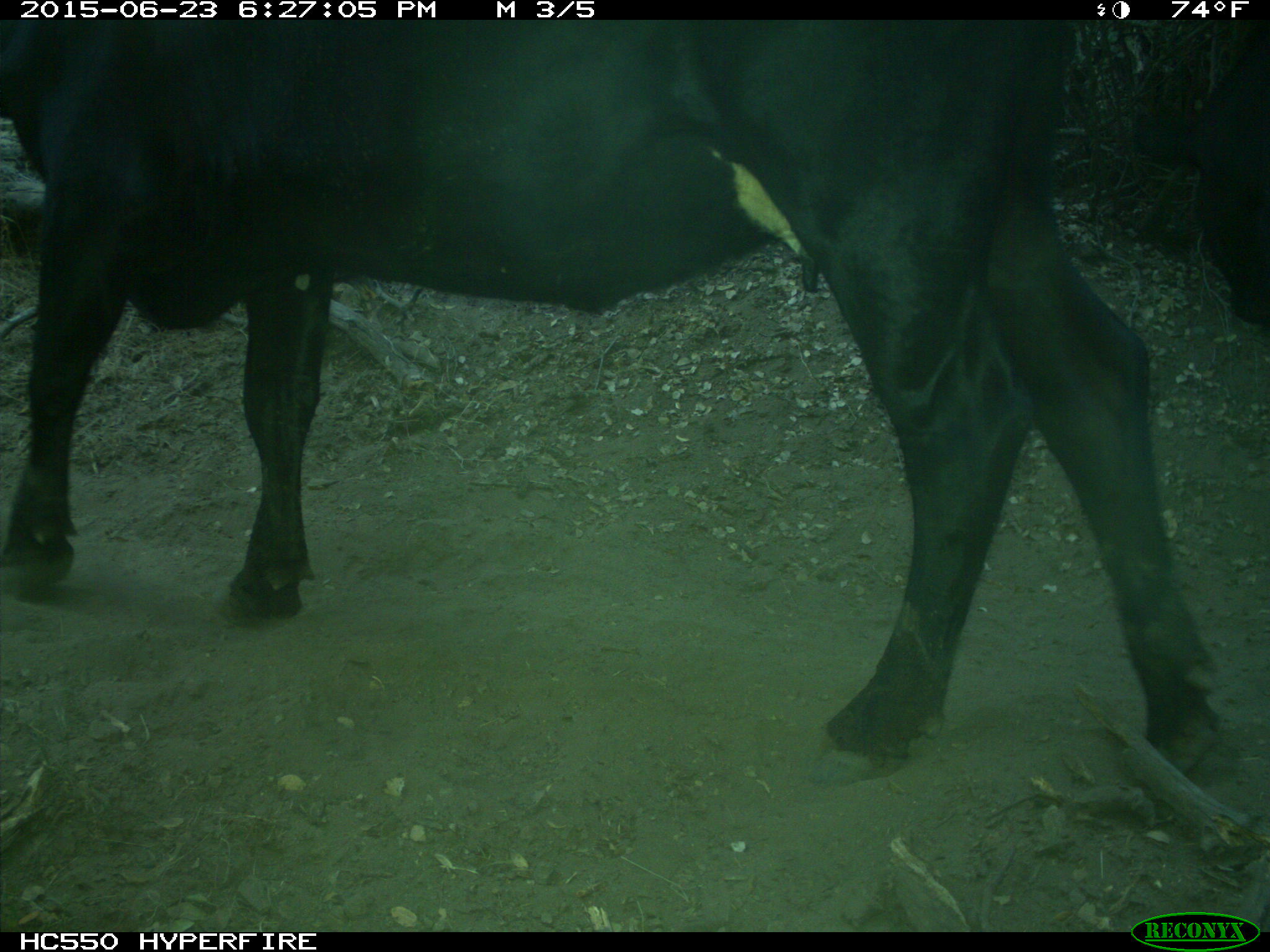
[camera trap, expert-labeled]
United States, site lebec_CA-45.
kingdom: Animalia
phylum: Chordata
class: Mammalia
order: Artiodactyla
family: Bovidae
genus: Bos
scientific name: Bos taurus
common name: domestic cow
Bos taurus (domestic cow).